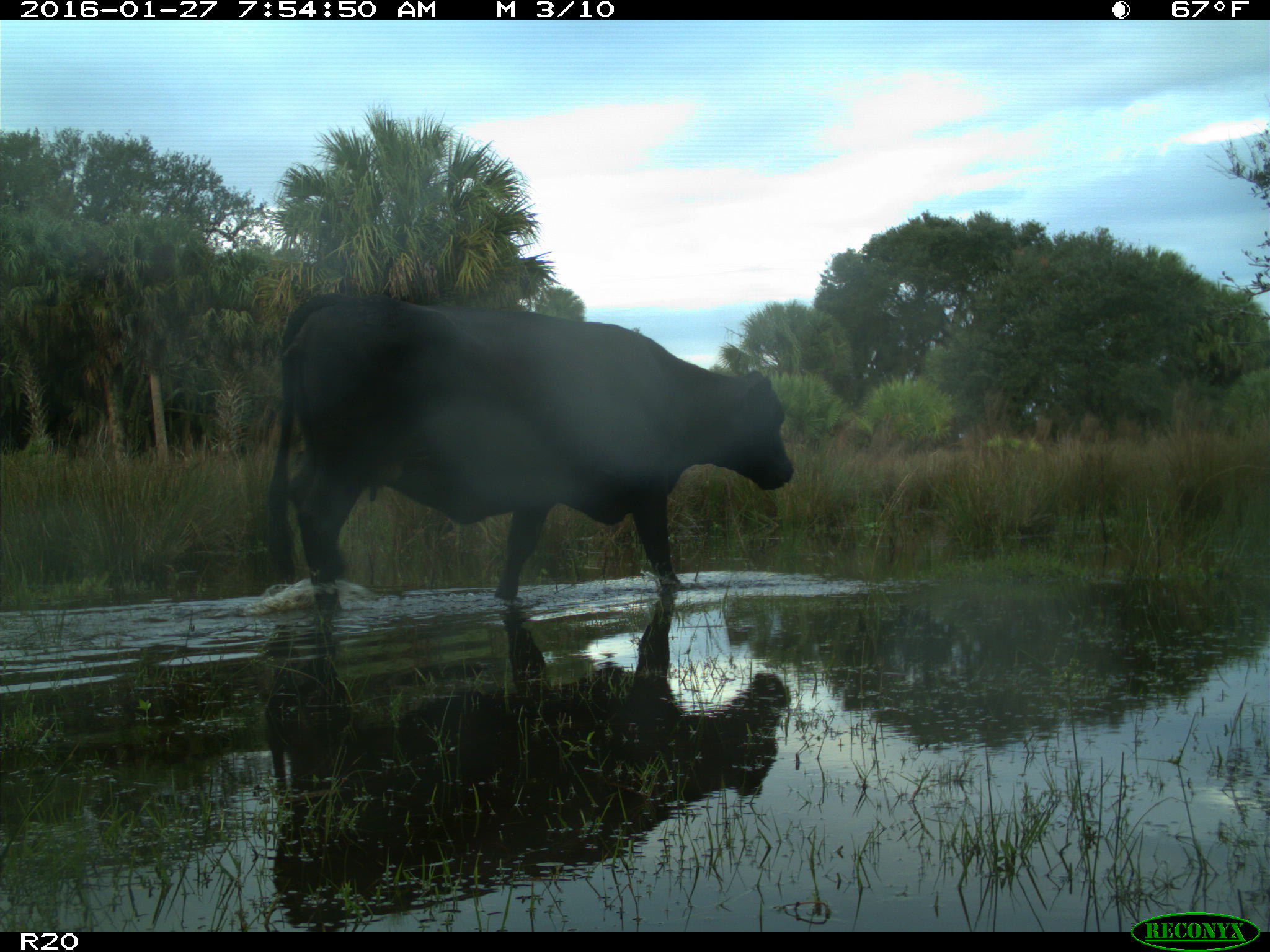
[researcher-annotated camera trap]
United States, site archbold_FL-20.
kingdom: Animalia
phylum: Chordata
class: Mammalia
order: Artiodactyla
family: Bovidae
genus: Bos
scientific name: Bos taurus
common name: domestic cow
Bos taurus (domestic cow).